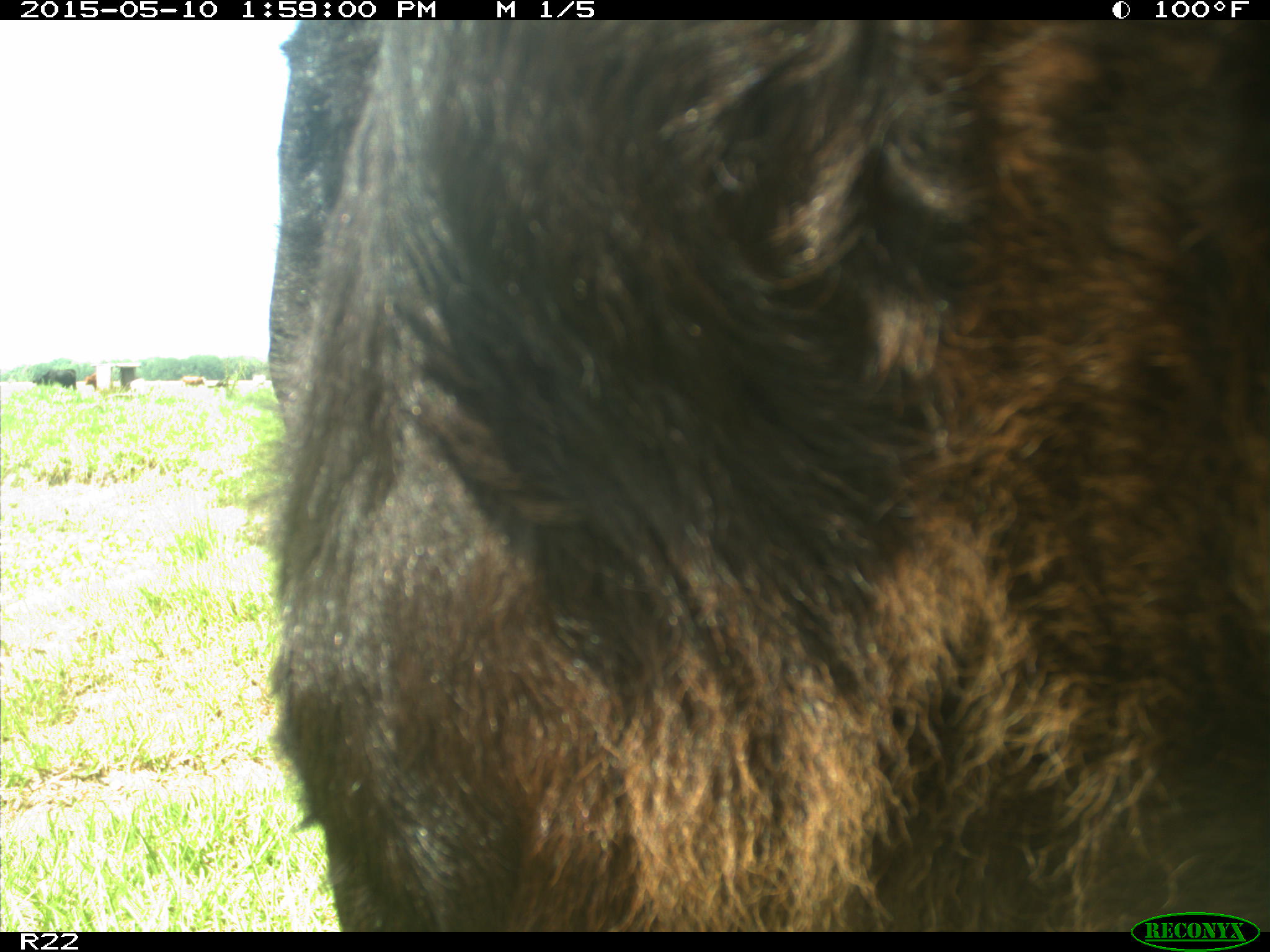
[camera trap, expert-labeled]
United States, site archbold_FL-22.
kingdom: Animalia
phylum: Chordata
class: Mammalia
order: Artiodactyla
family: Bovidae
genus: Bos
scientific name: Bos taurus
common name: domestic cow